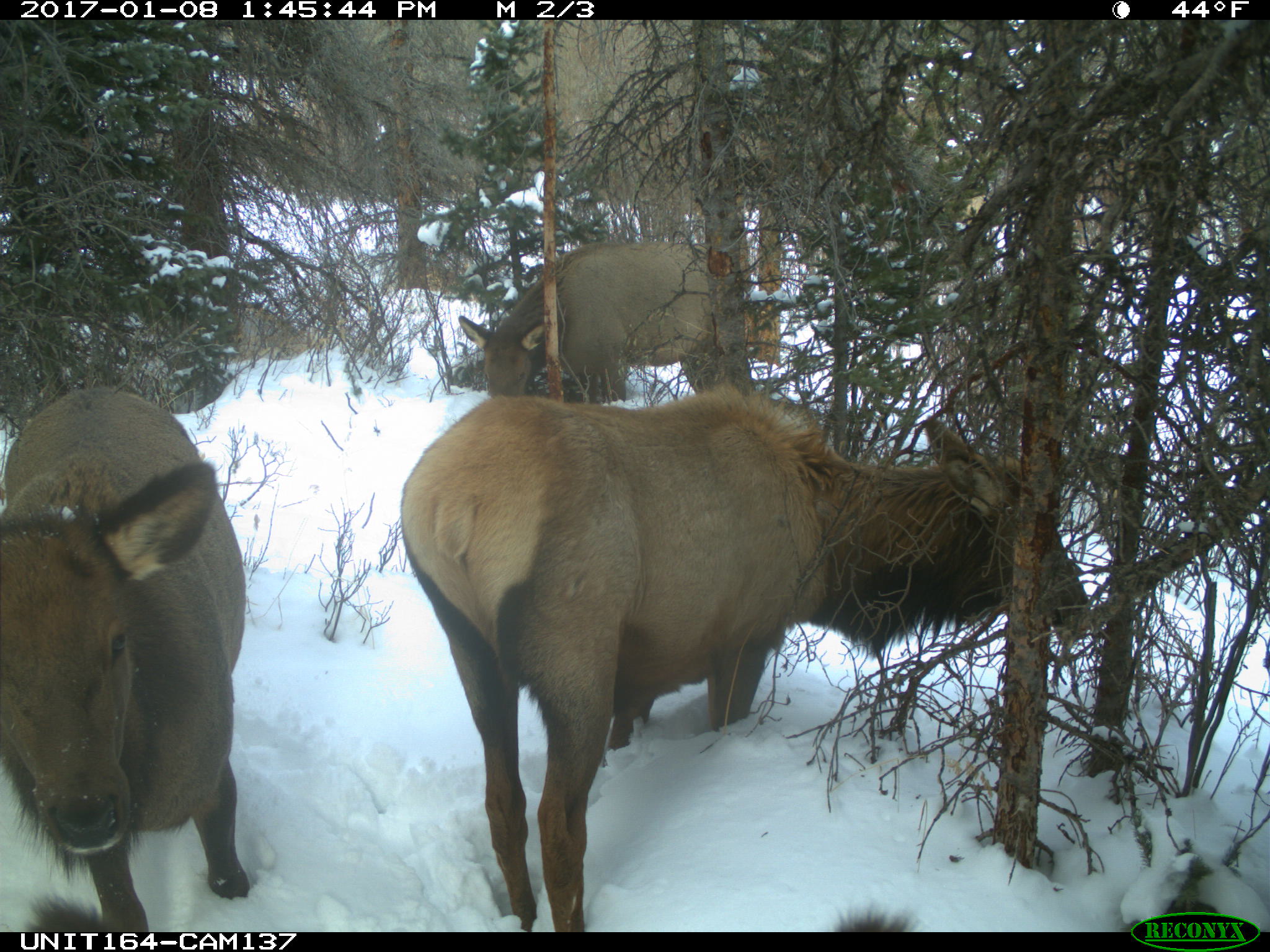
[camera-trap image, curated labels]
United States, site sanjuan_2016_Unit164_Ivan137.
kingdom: Animalia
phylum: Chordata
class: Mammalia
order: Artiodactyla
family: Cervidae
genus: Cervus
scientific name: Cervus elaphus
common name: red deer